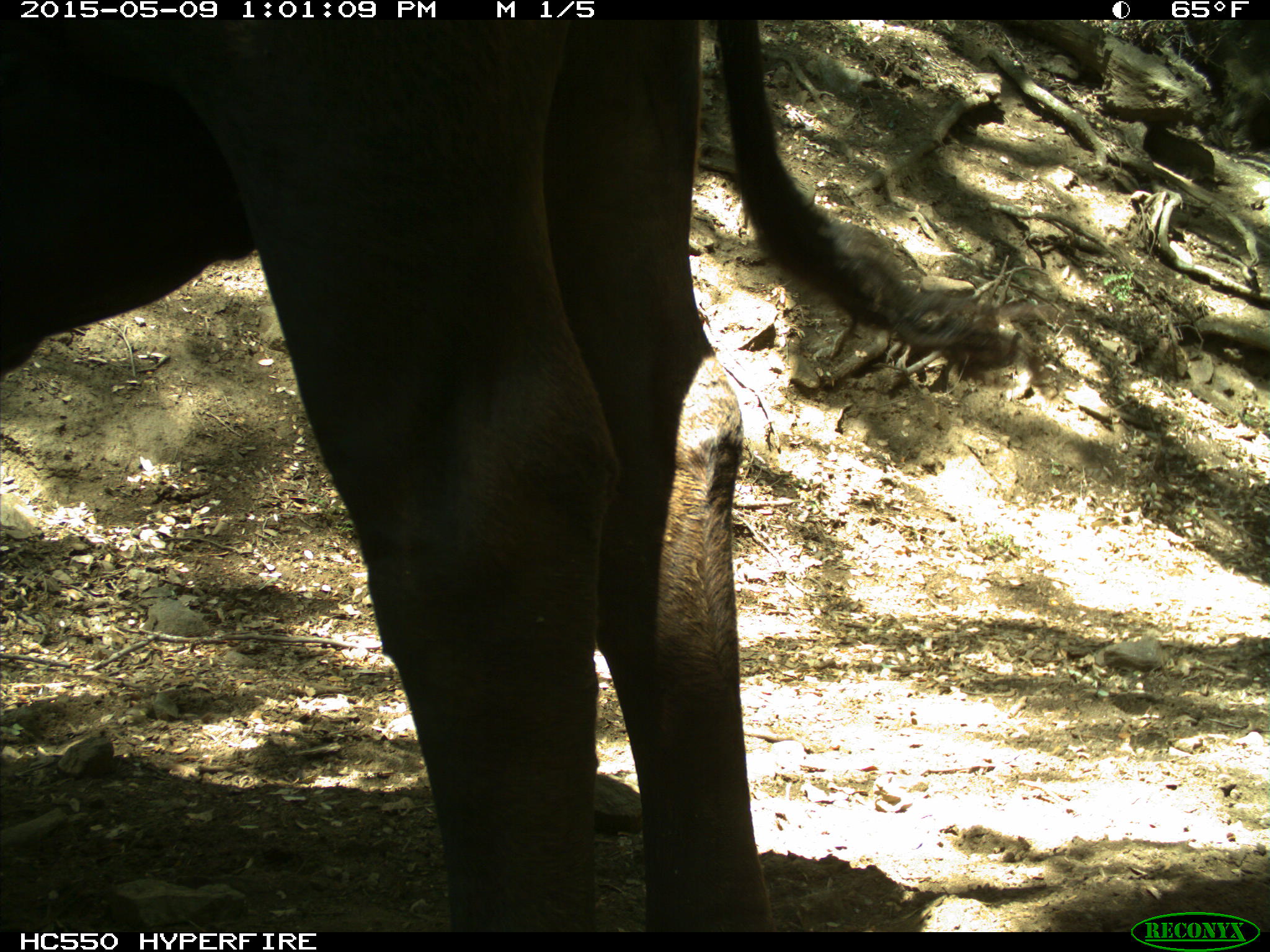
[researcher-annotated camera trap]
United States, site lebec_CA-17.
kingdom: Animalia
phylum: Chordata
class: Mammalia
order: Artiodactyla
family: Bovidae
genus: Bos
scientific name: Bos taurus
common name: domestic cow